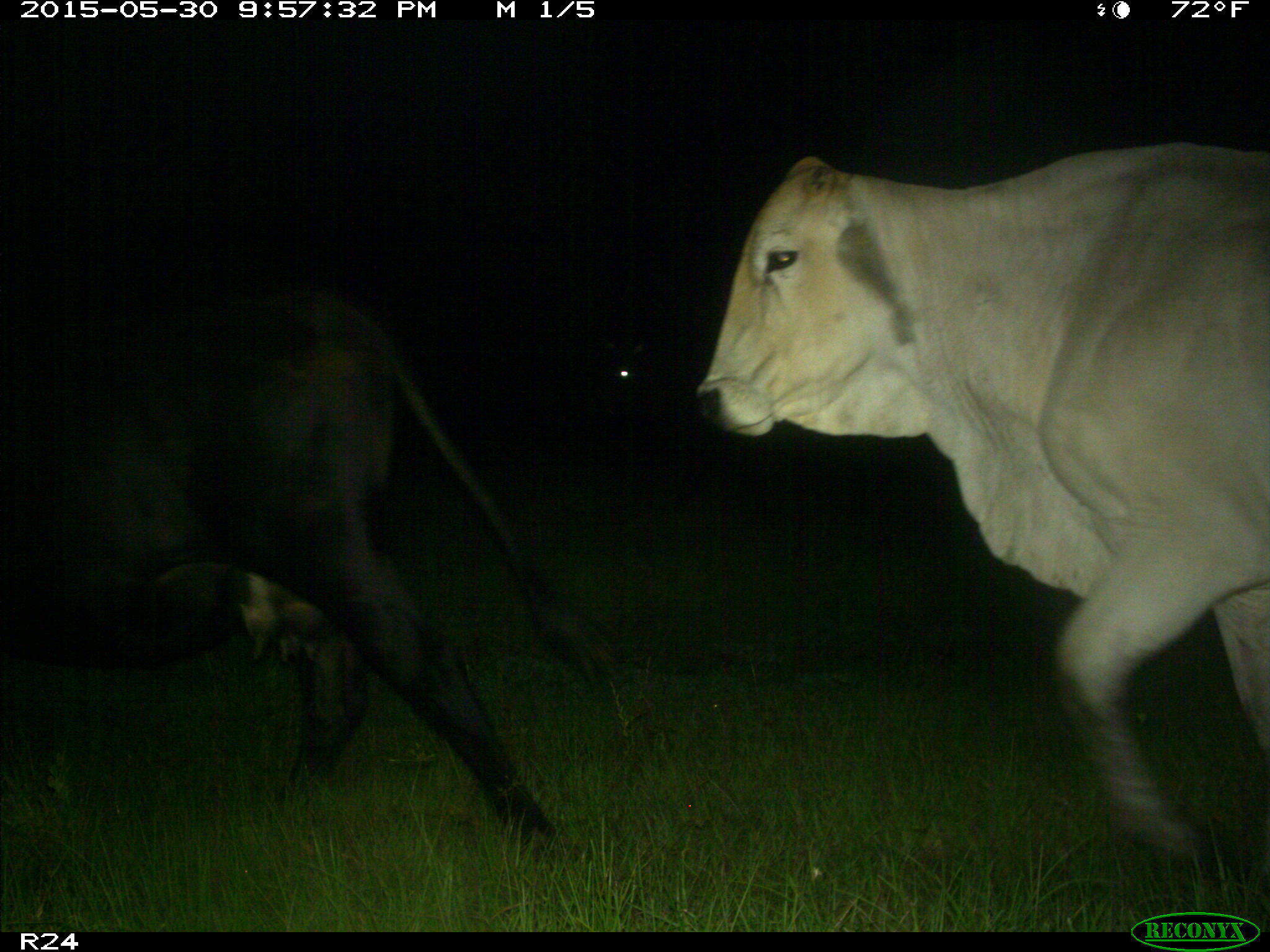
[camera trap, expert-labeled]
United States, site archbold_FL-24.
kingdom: Animalia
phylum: Chordata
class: Mammalia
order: Artiodactyla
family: Bovidae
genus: Bos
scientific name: Bos taurus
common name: domestic cow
Bos taurus (domestic cow).